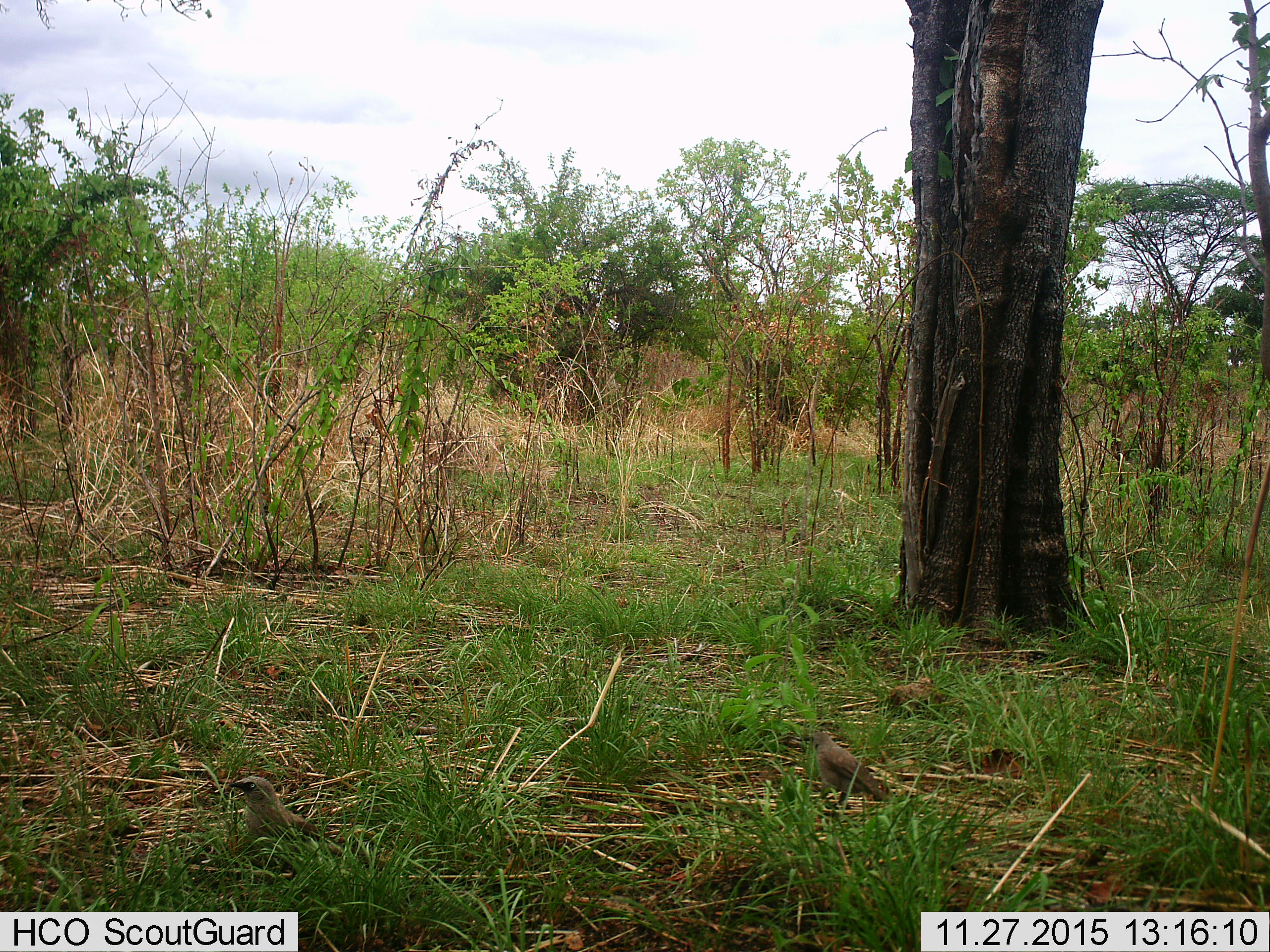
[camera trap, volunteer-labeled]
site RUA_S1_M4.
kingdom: Animalia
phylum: Chordata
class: Aves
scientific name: Aves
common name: bird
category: birdother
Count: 2.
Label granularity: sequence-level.